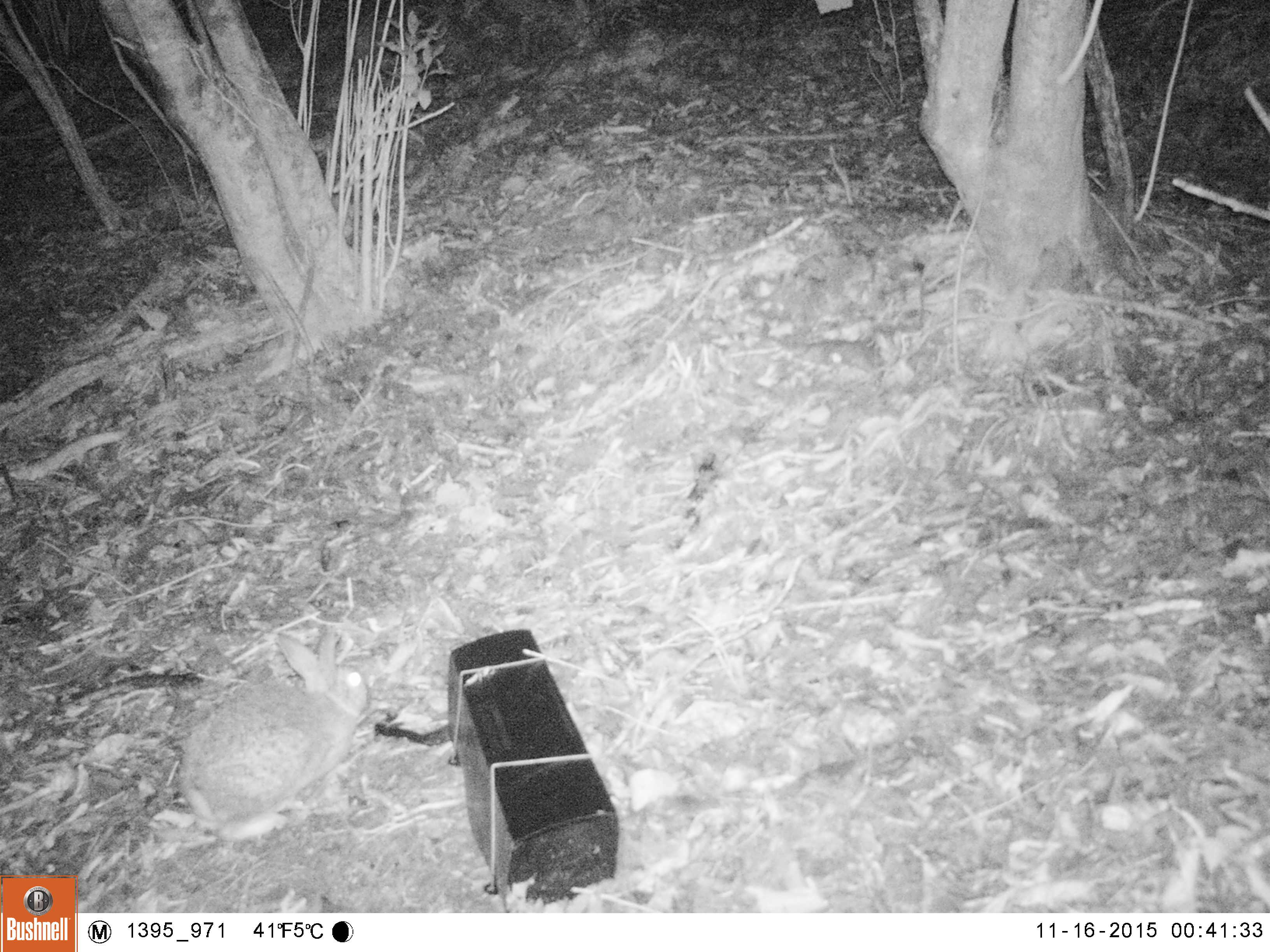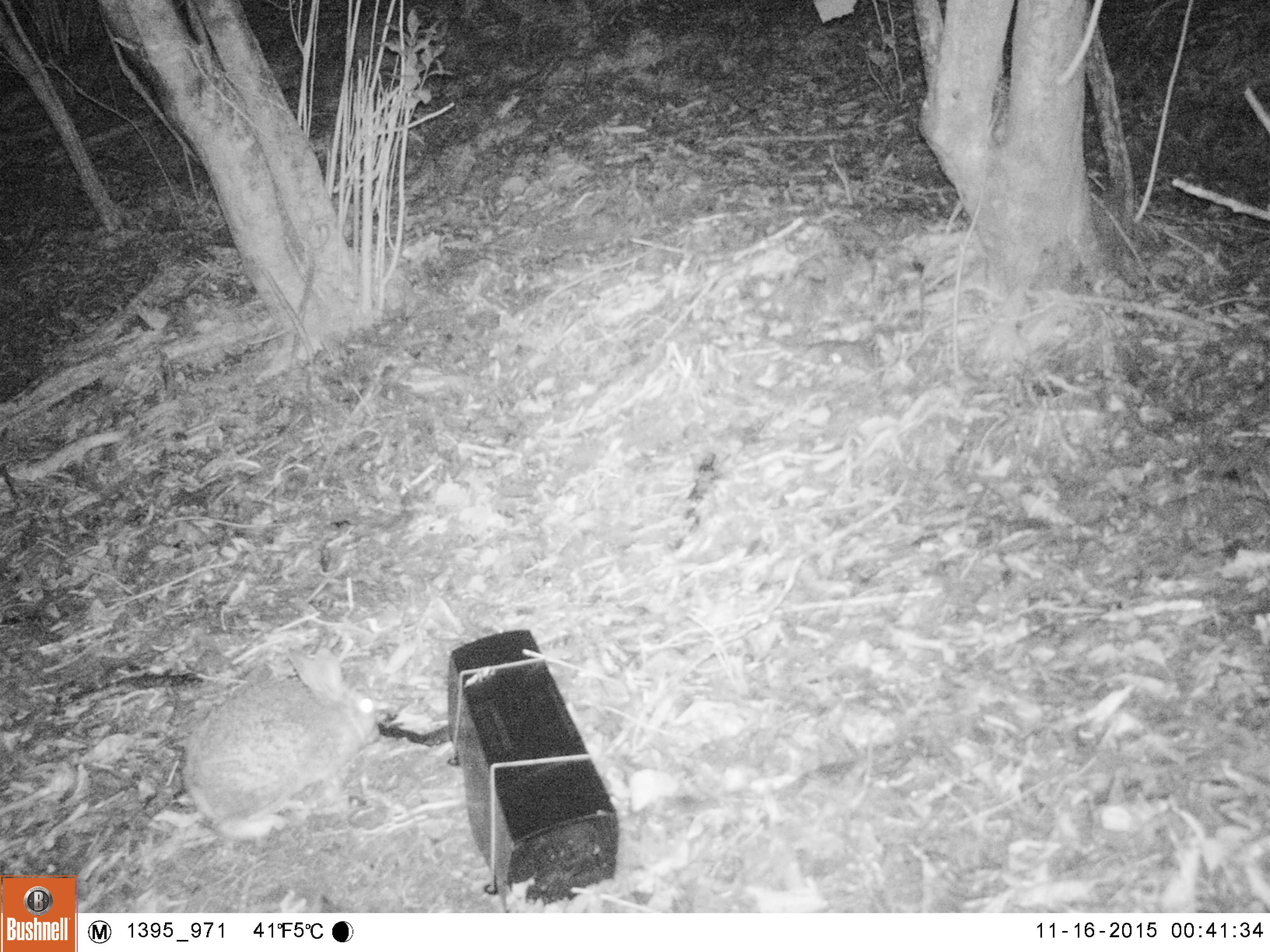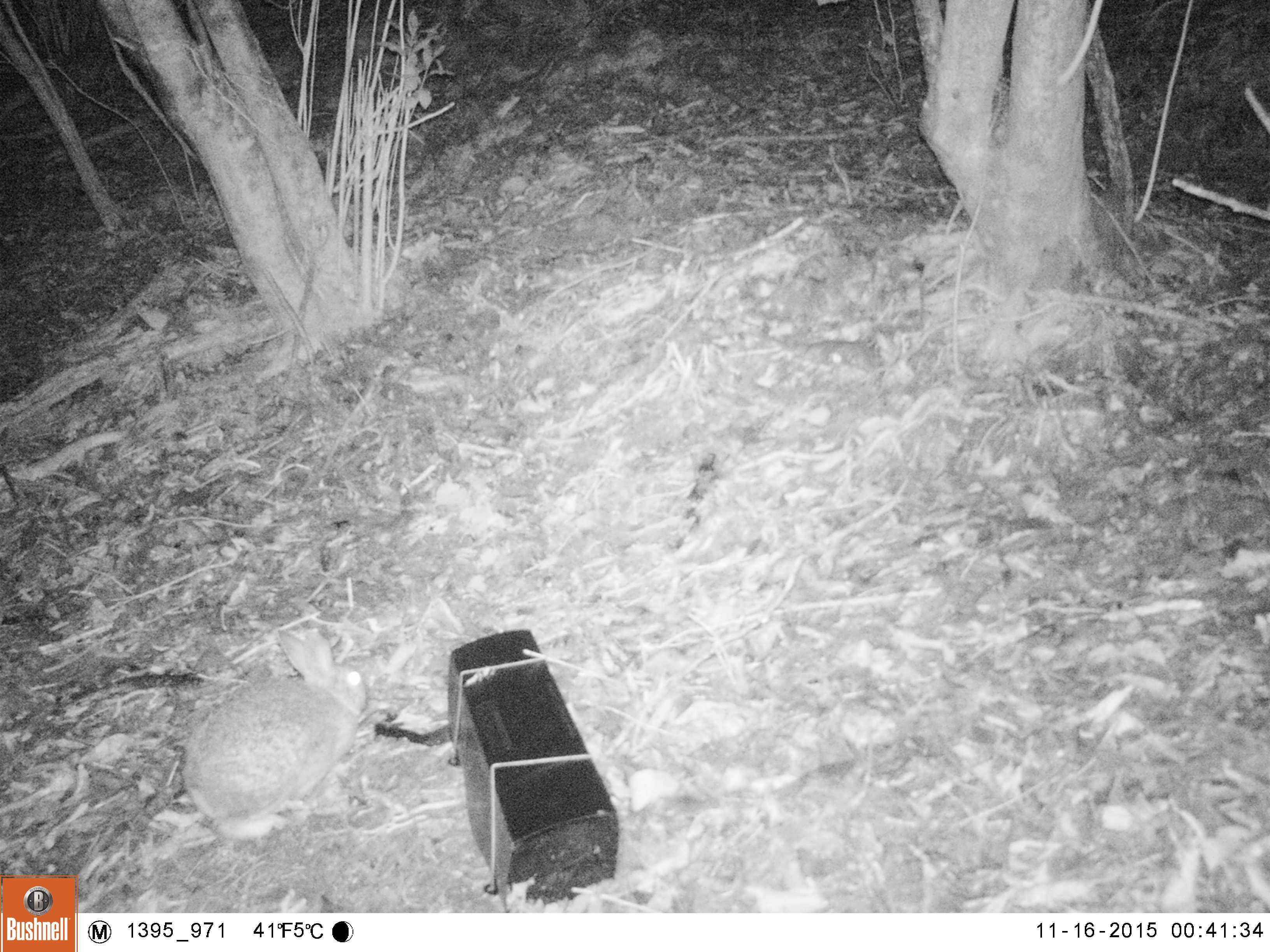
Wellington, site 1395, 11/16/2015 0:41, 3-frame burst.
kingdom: Animalia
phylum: Chordata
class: Mammalia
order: Lagomorpha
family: Leporidae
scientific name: Leporidae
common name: rabbit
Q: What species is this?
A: Rabbit (Leporidae).